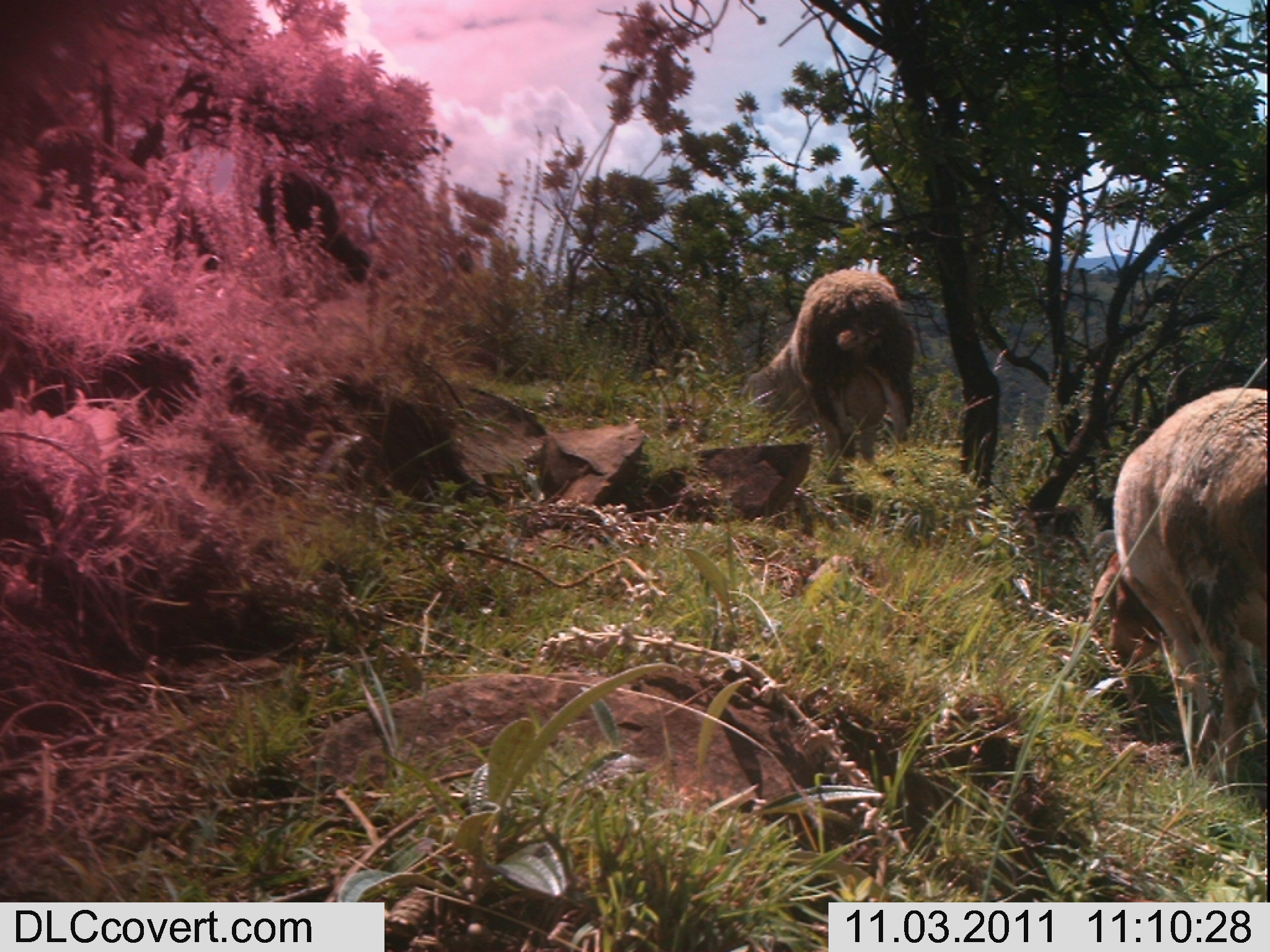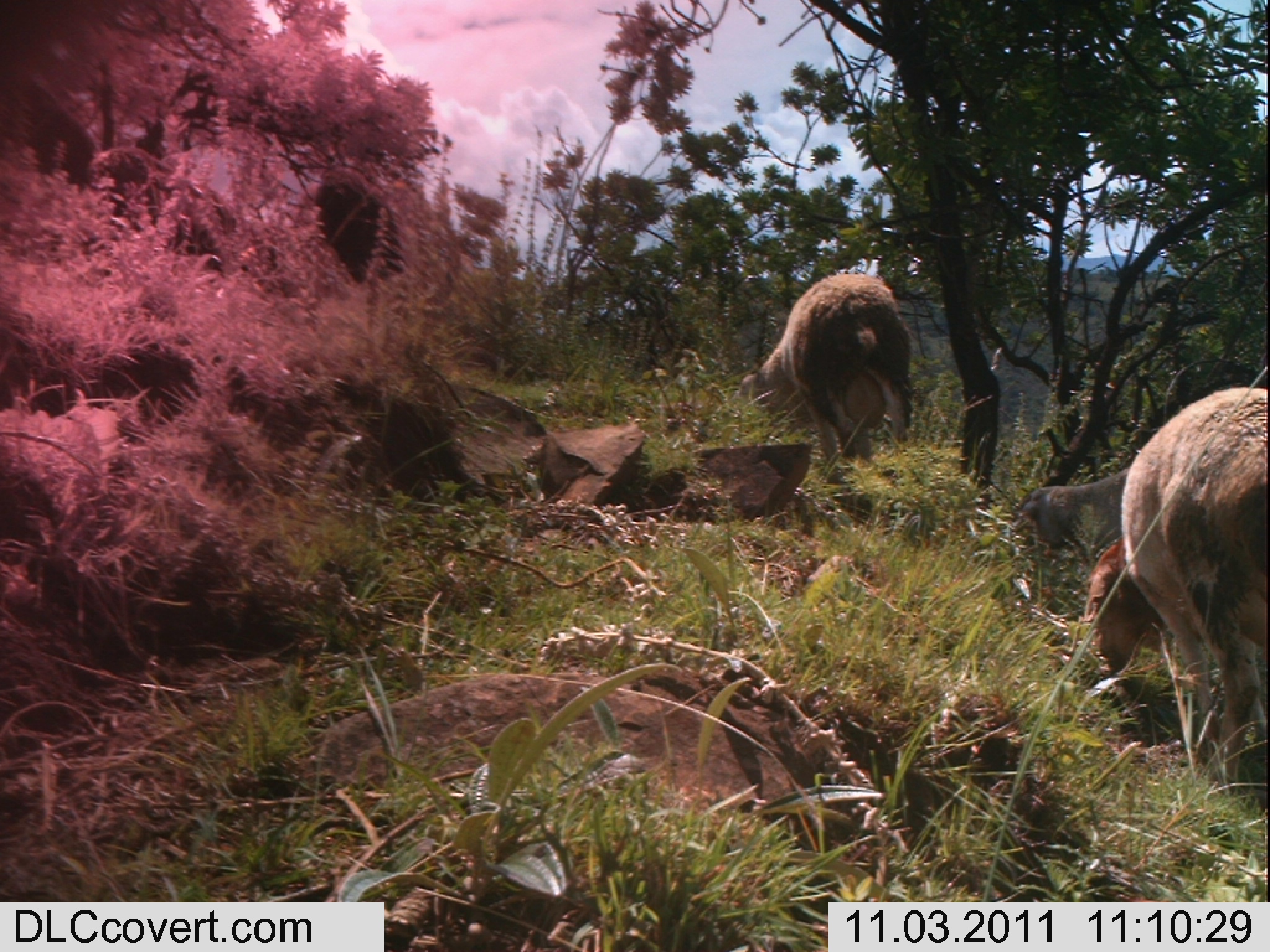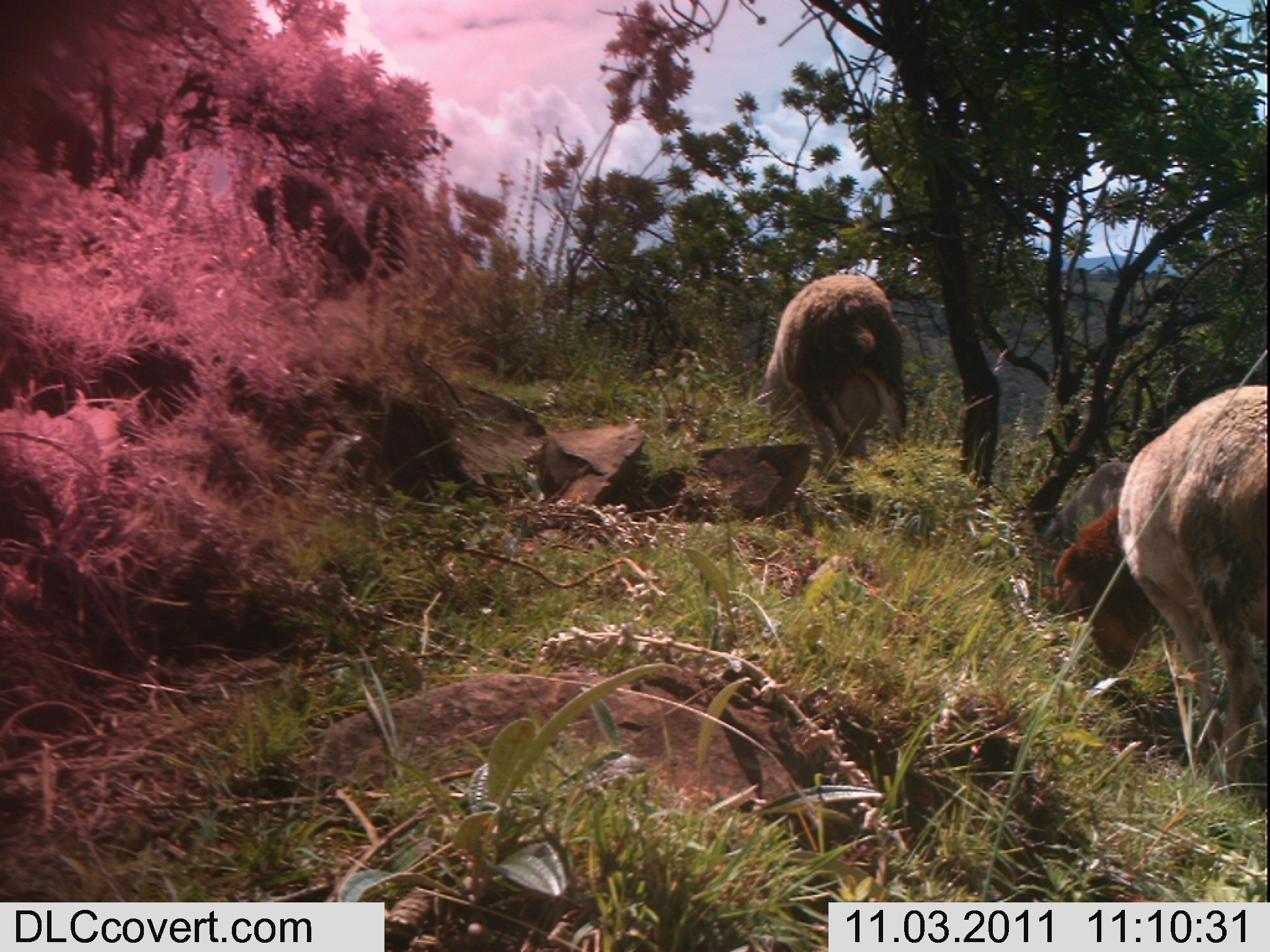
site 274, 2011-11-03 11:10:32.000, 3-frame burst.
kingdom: Animalia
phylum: Chordata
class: Mammalia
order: Artiodactyla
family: Bovidae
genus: Ovis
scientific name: Ovis aries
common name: domestic sheep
Ovis aries (domestic sheep), count 4.